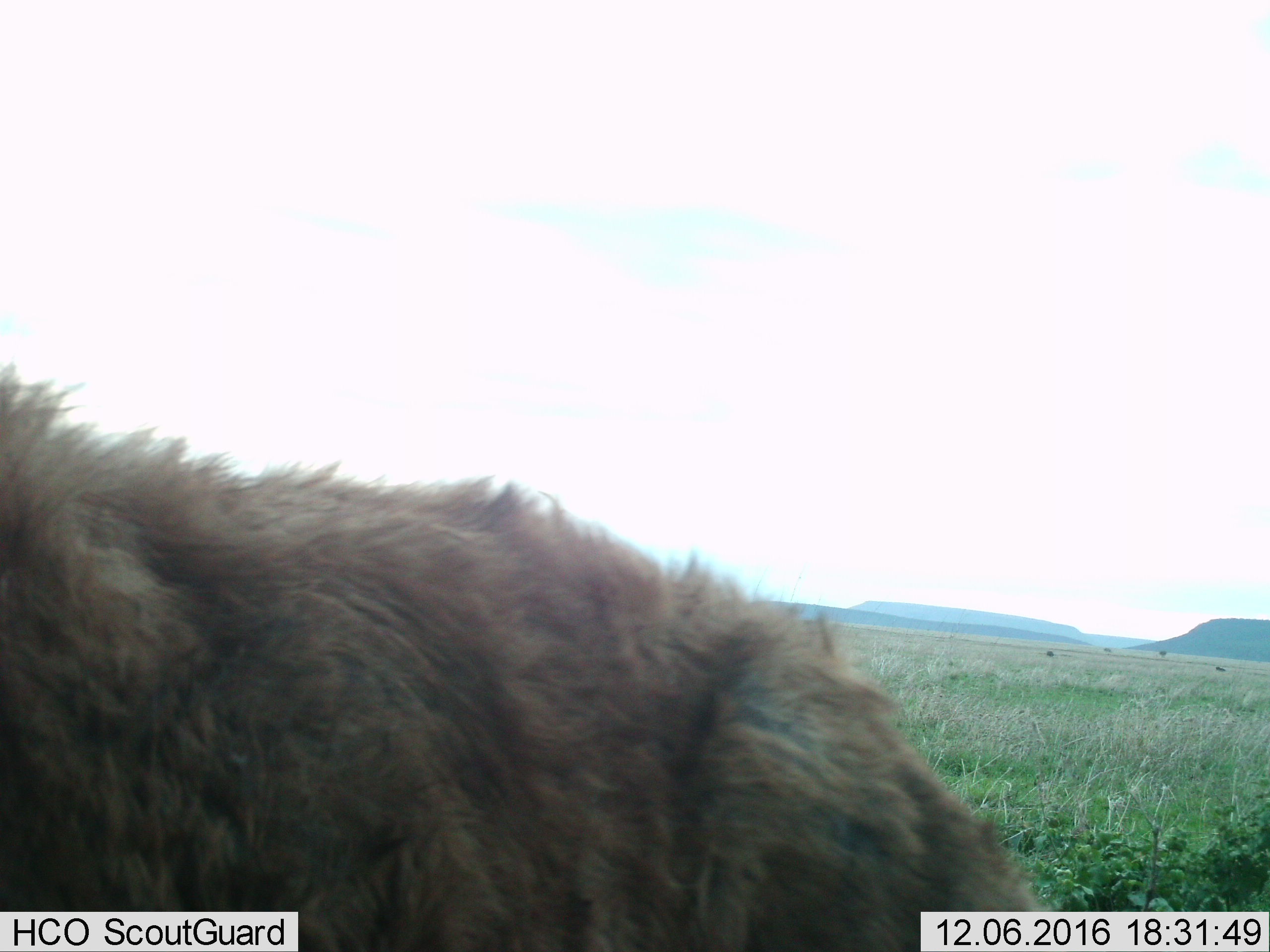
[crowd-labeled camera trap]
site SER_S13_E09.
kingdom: Animalia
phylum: Chordata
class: Mammalia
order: Carnivora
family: Hyaenidae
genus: Crocuta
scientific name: Crocuta crocuta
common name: spotted hyena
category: hyenaspotted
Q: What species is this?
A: Hyenaspotted (spotted hyena) (Crocuta crocuta).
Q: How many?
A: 1.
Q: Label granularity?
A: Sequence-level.